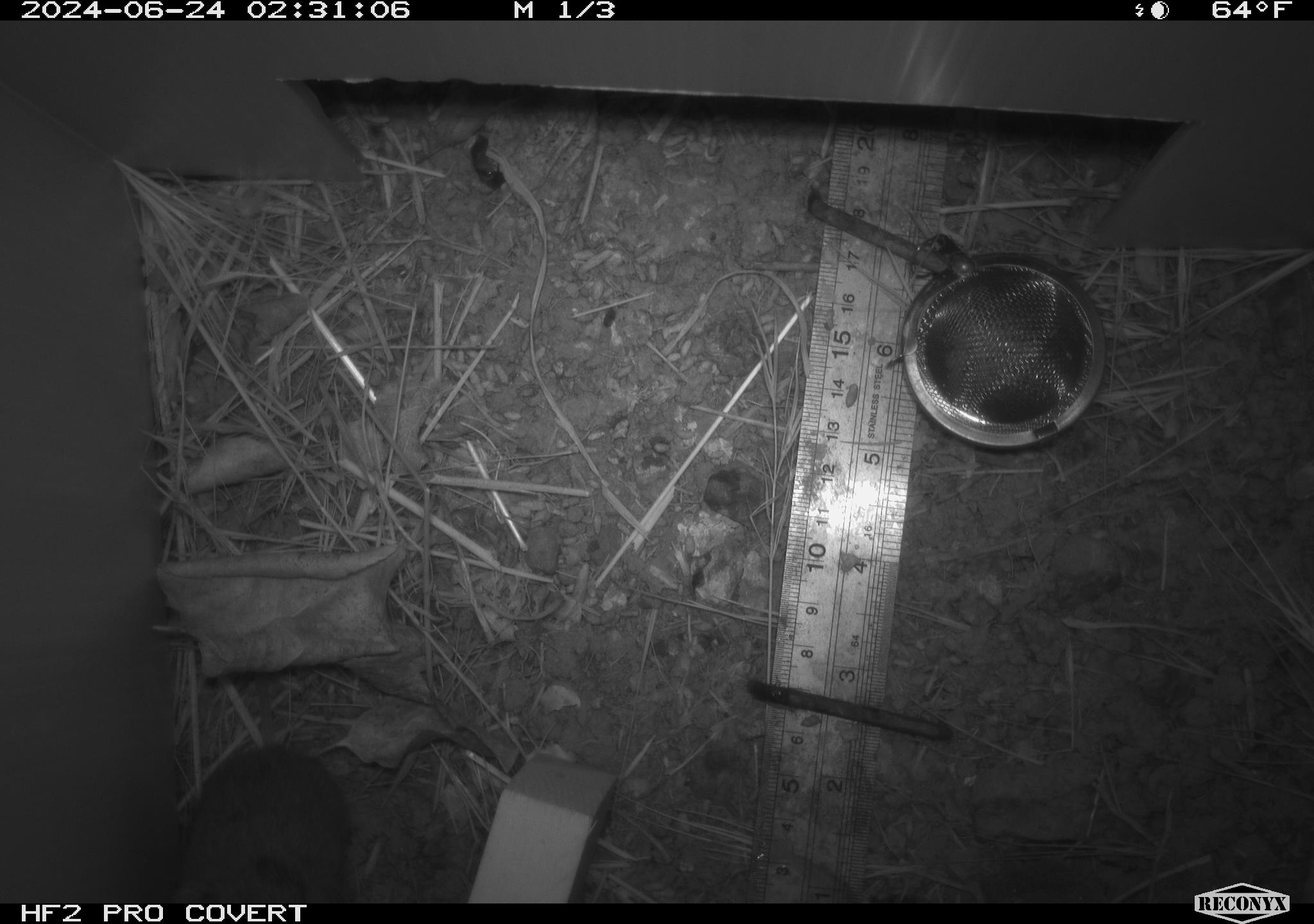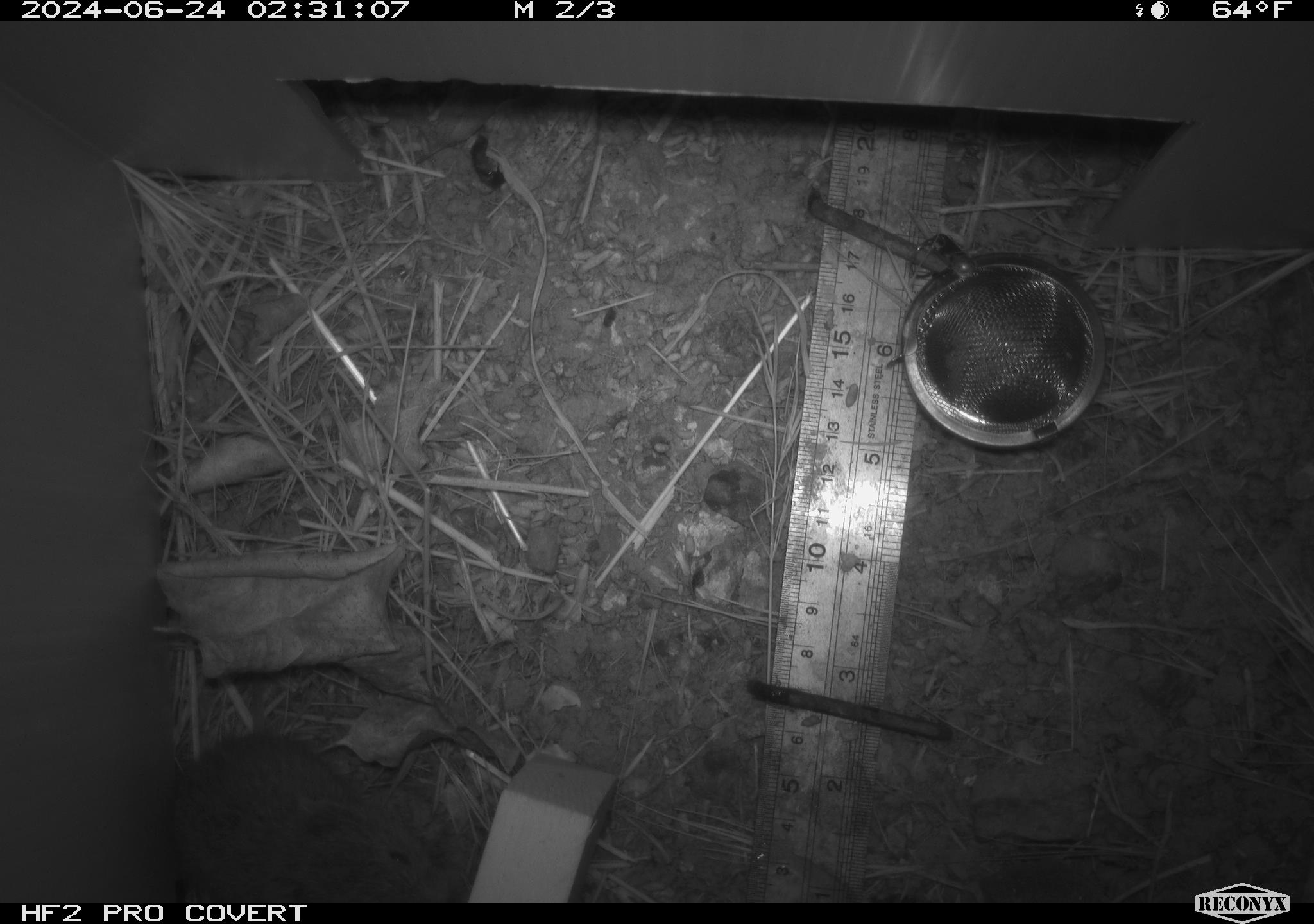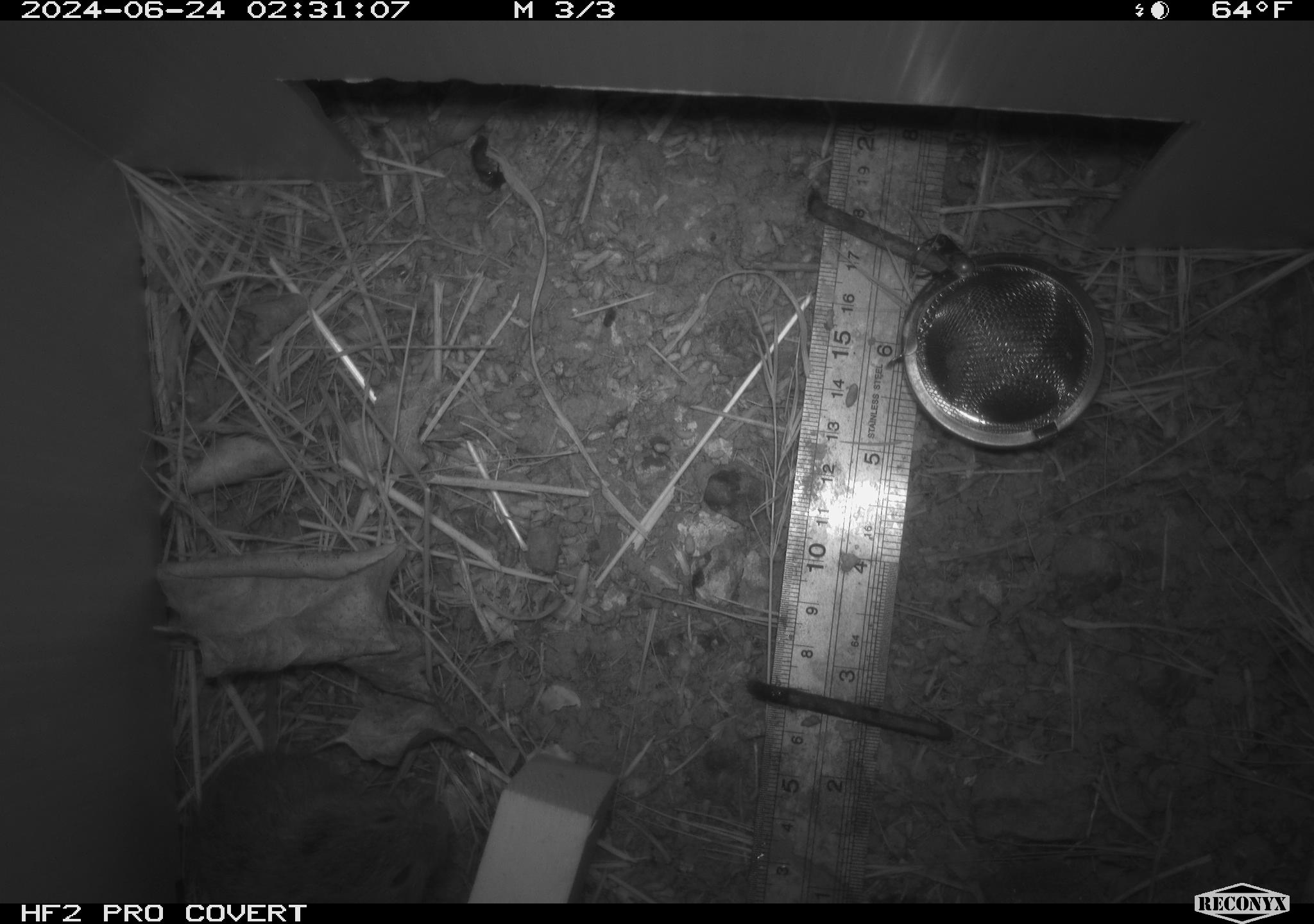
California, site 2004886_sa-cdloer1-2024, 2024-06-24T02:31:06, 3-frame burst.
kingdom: Animalia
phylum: Chordata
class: Mammalia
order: Rodentia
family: Cricetidae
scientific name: Arvicolinae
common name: voles, lemmings, and muskrats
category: arvicolinae subfamily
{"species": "arvicolinae subfamily (voles, lemmings, and muskrats) (Arvicolinae)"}